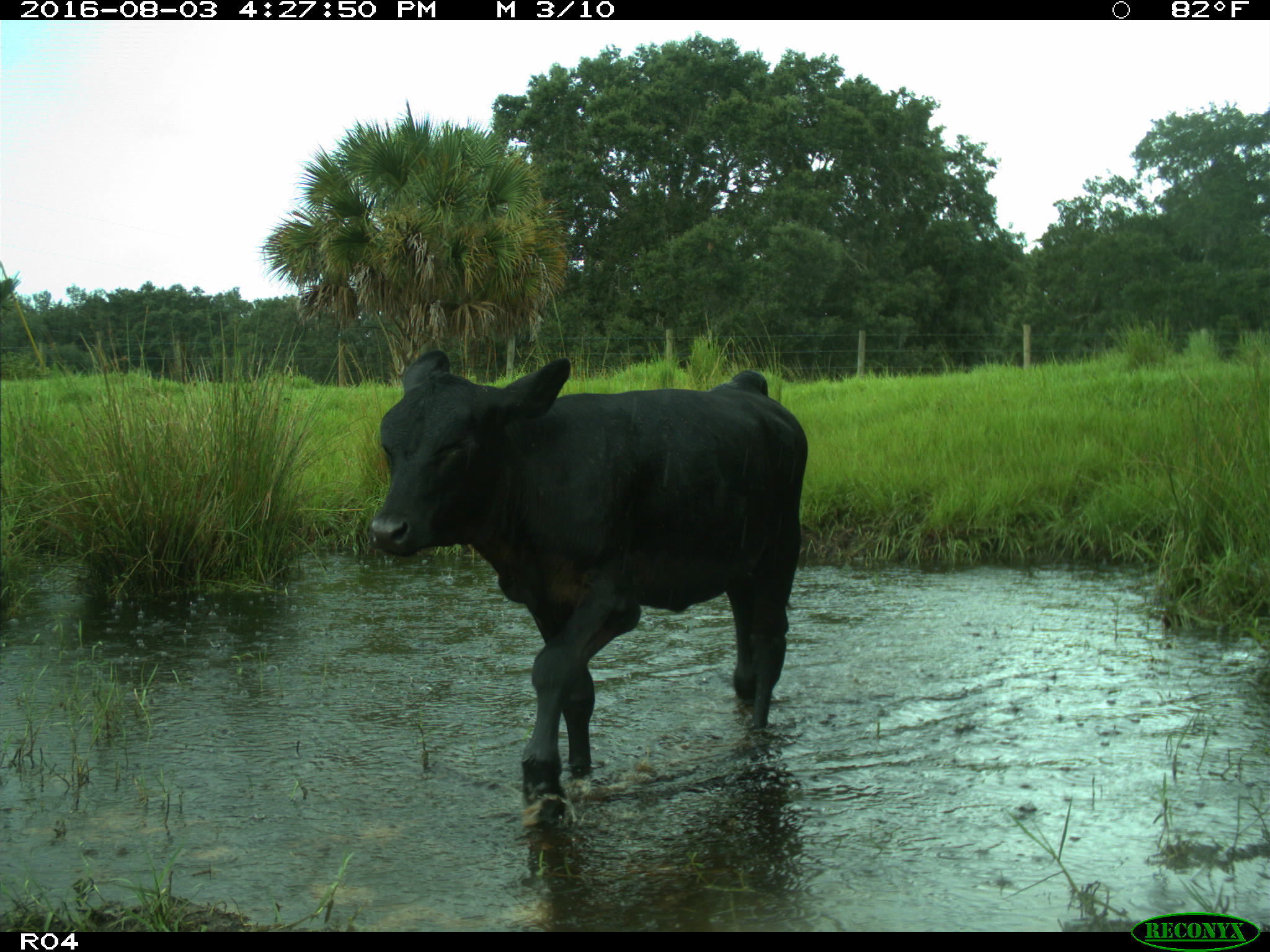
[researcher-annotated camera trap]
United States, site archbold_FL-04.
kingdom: Animalia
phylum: Chordata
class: Mammalia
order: Artiodactyla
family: Bovidae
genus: Bos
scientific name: Bos taurus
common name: domestic cow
Bos taurus (domestic cow).